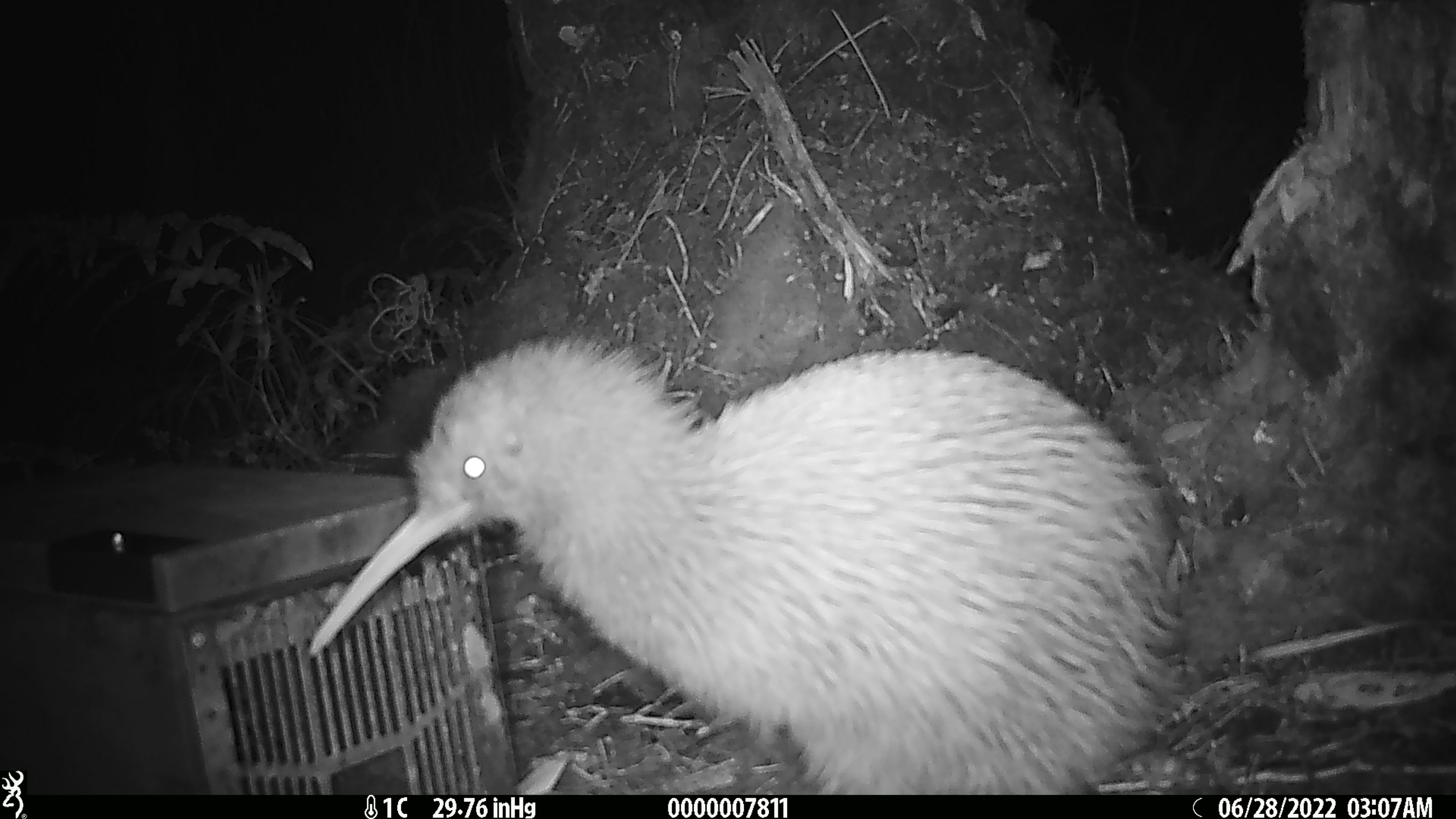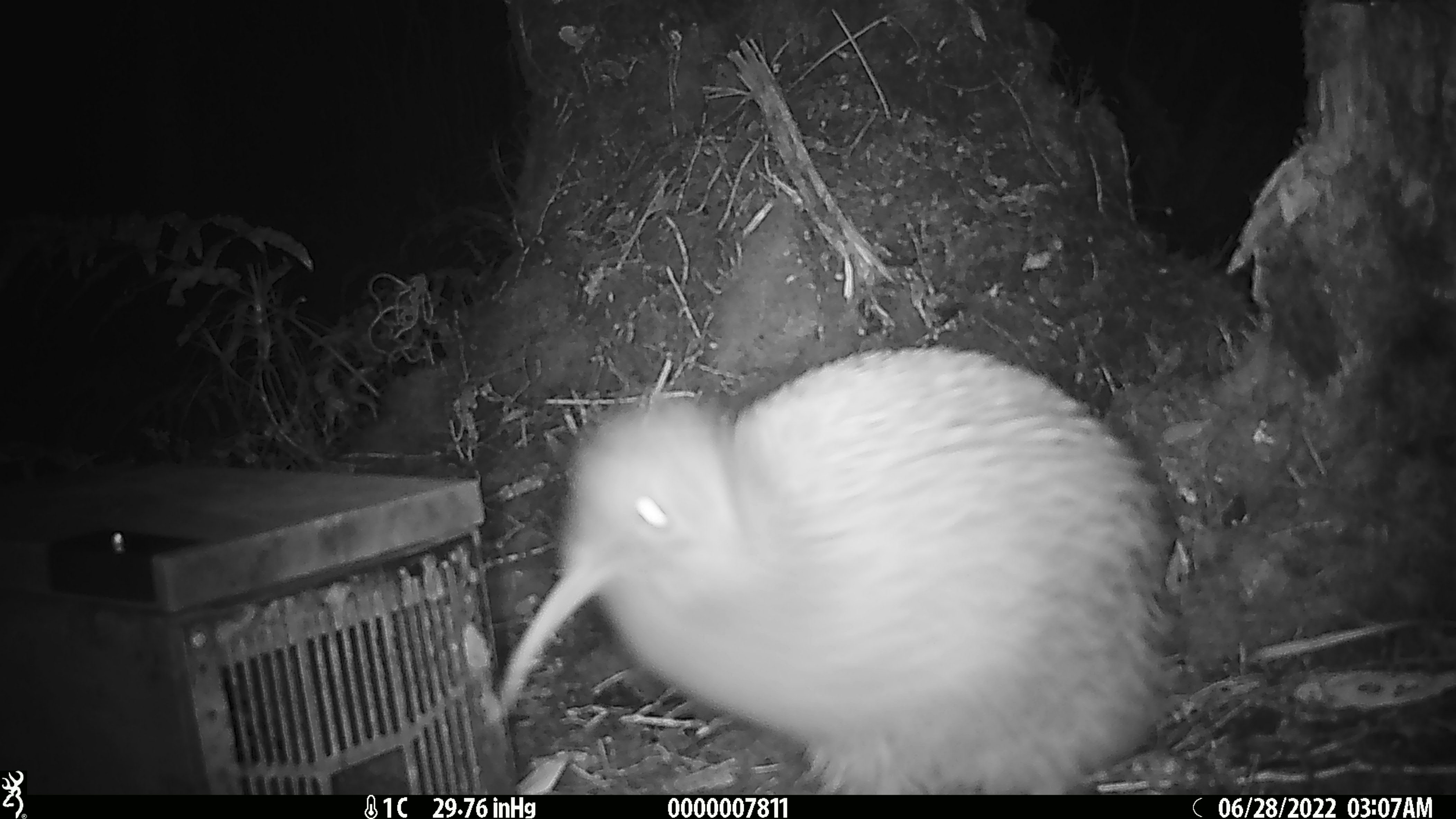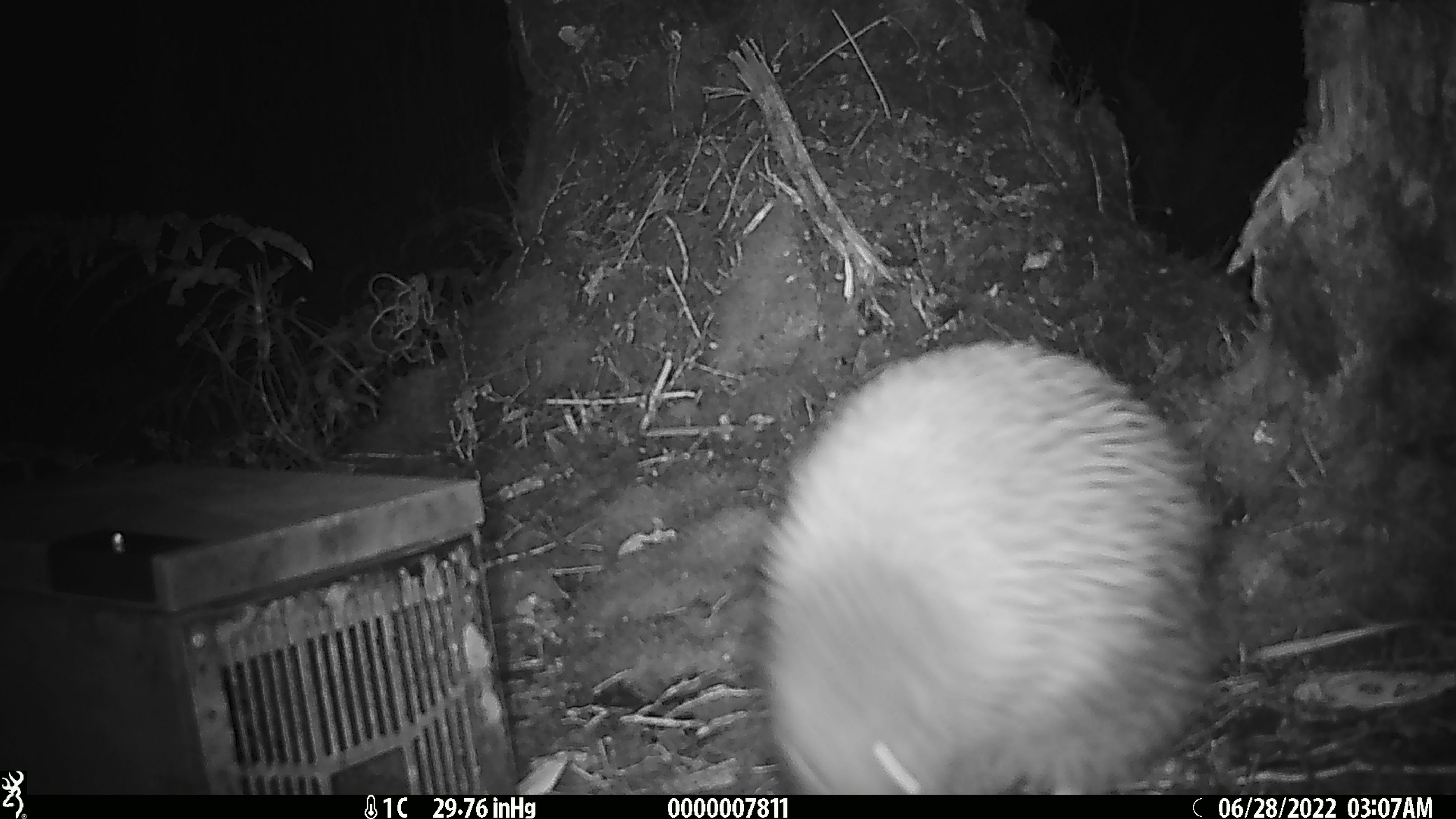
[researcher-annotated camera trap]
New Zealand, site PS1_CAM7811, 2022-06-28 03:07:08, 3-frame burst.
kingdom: Animalia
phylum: Chordata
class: Aves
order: Apterygiformes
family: Apterygidae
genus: Apteryx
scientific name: Apteryx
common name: kiwi